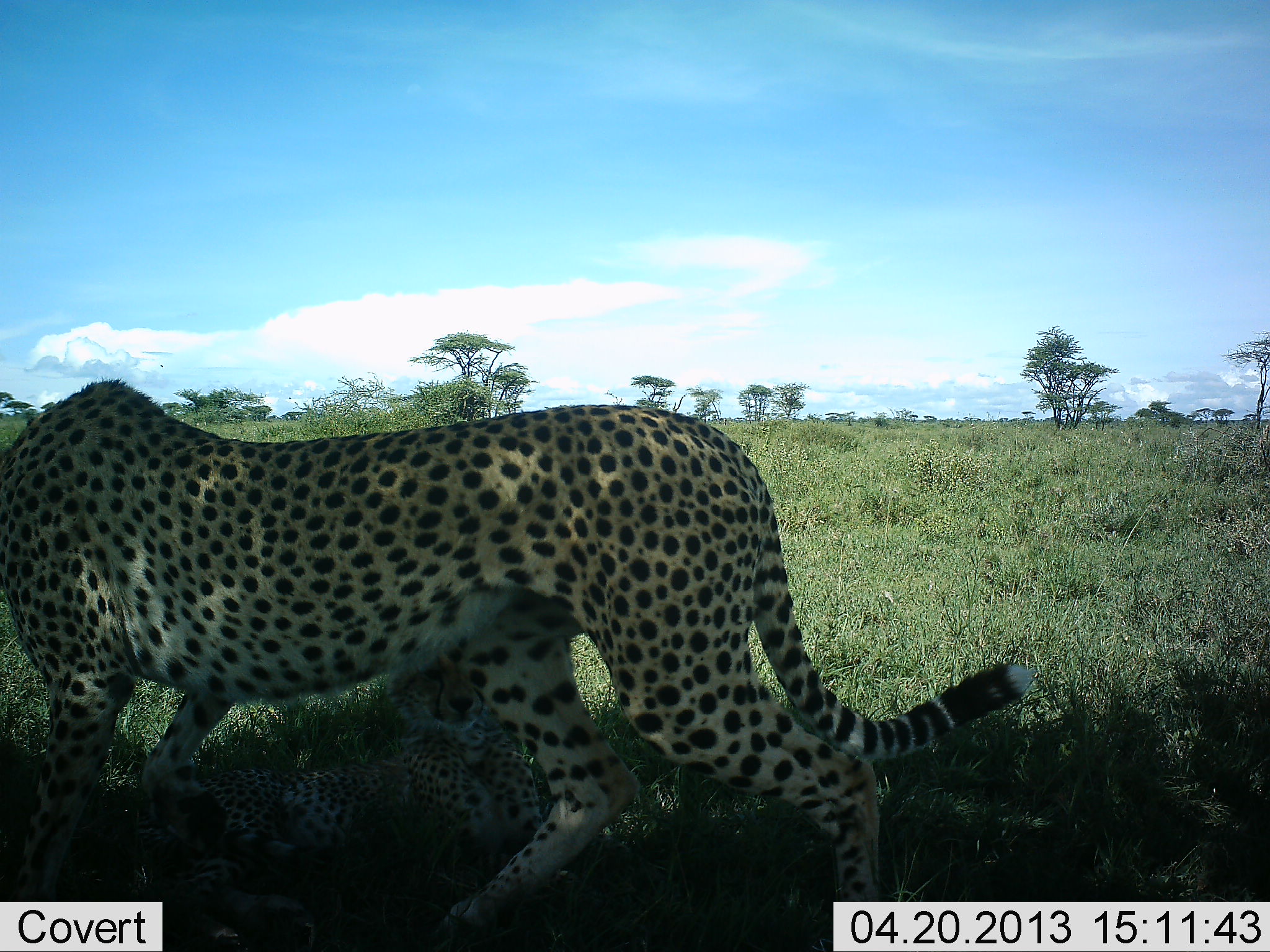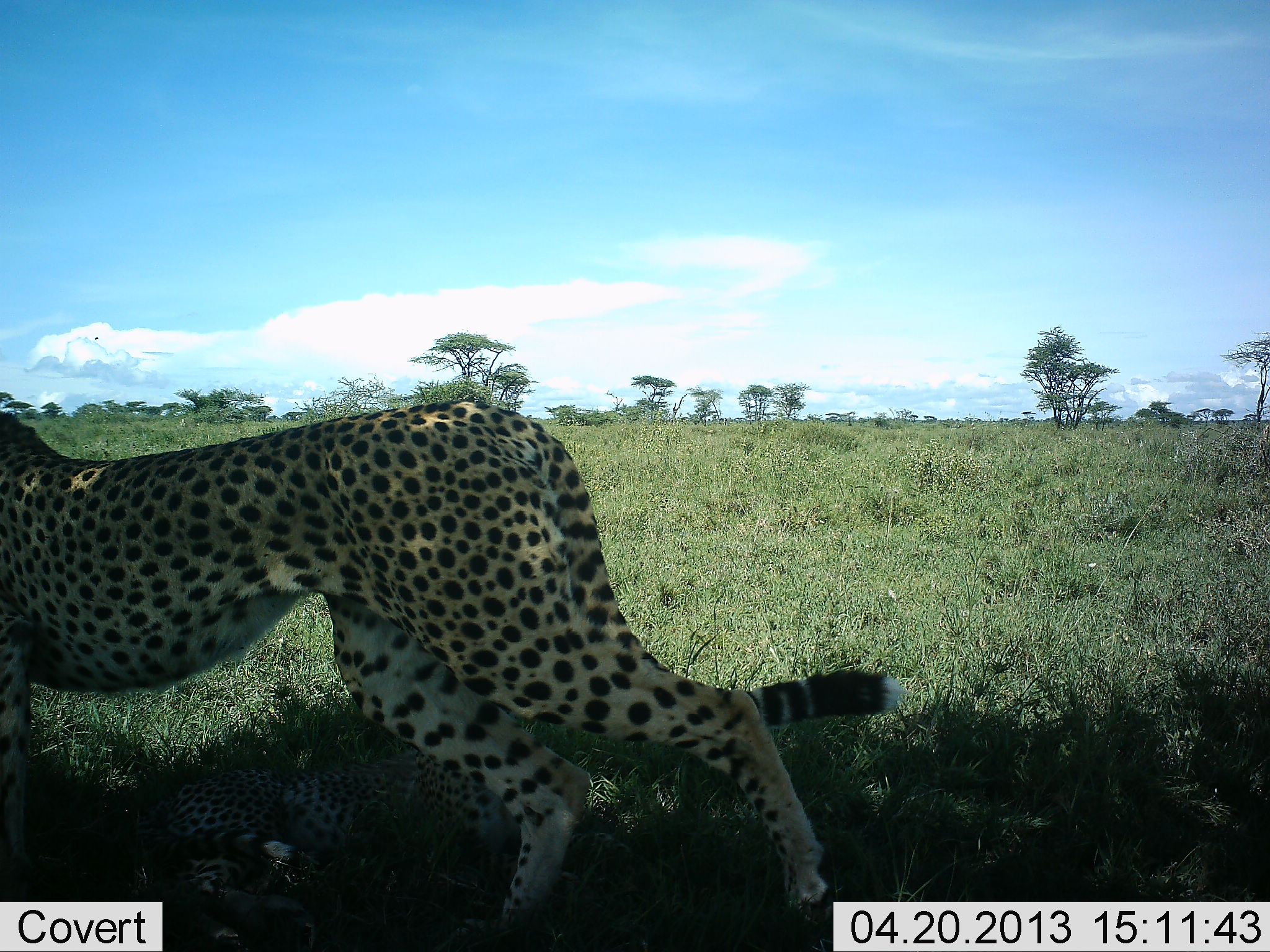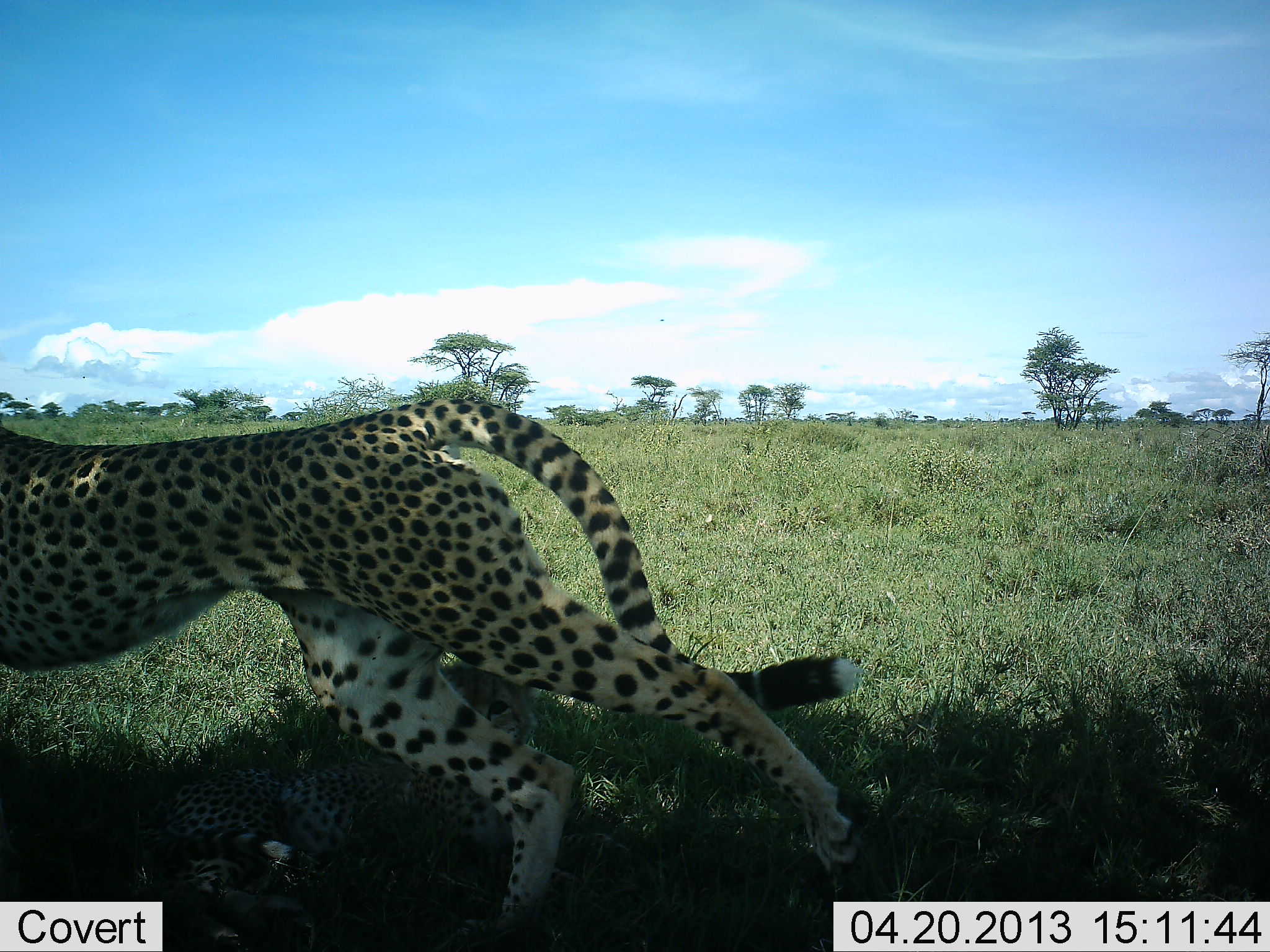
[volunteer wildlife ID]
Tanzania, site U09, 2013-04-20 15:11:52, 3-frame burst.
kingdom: Animalia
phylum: Chordata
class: Mammalia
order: Carnivora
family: Felidae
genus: Acinonyx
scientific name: Acinonyx jubatus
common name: cheetah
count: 1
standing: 10%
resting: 40%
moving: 80%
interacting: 0%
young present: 10%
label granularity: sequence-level